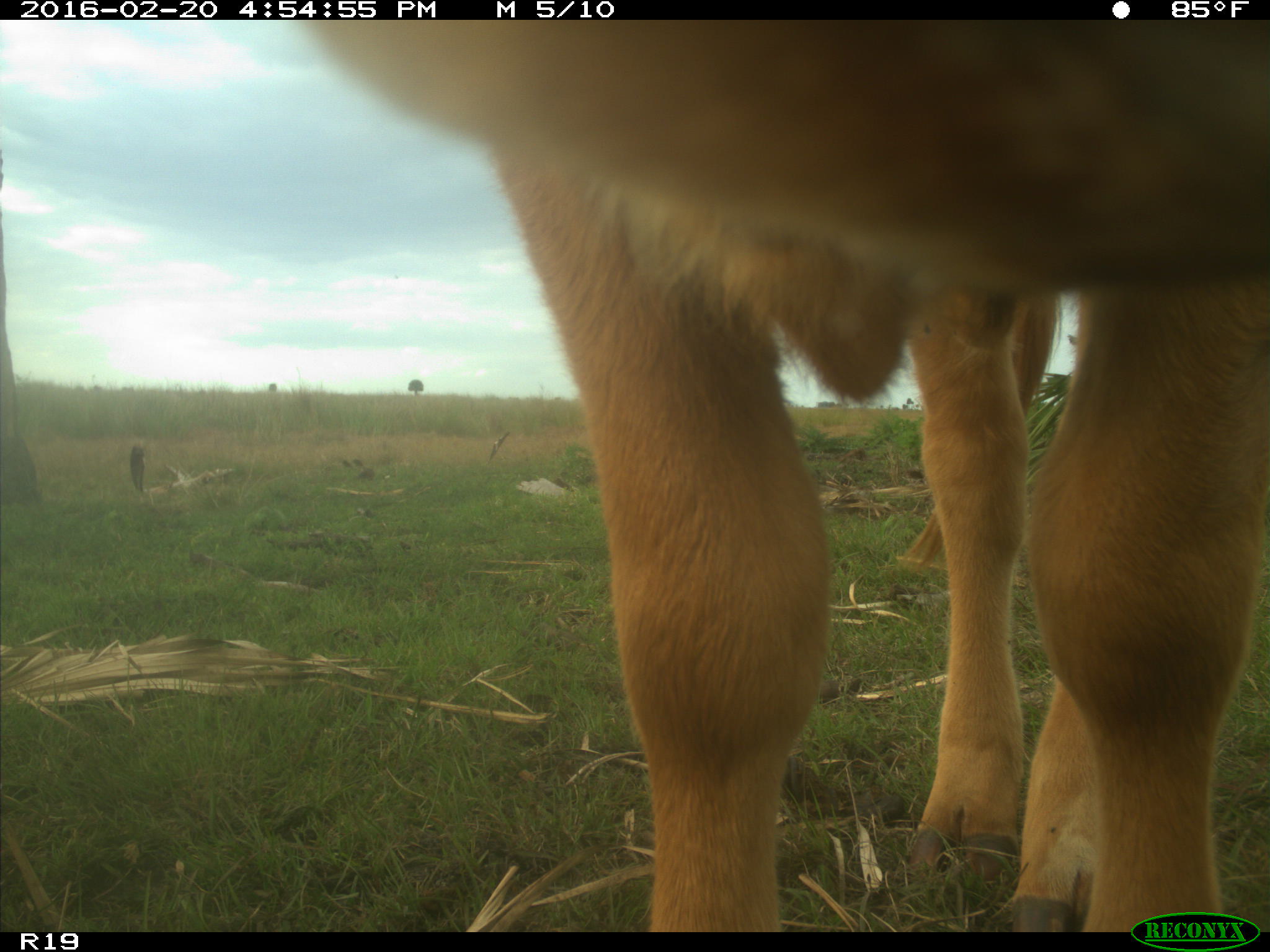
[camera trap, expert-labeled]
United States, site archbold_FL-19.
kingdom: Animalia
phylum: Chordata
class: Mammalia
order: Artiodactyla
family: Bovidae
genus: Bos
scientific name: Bos taurus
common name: domestic cow